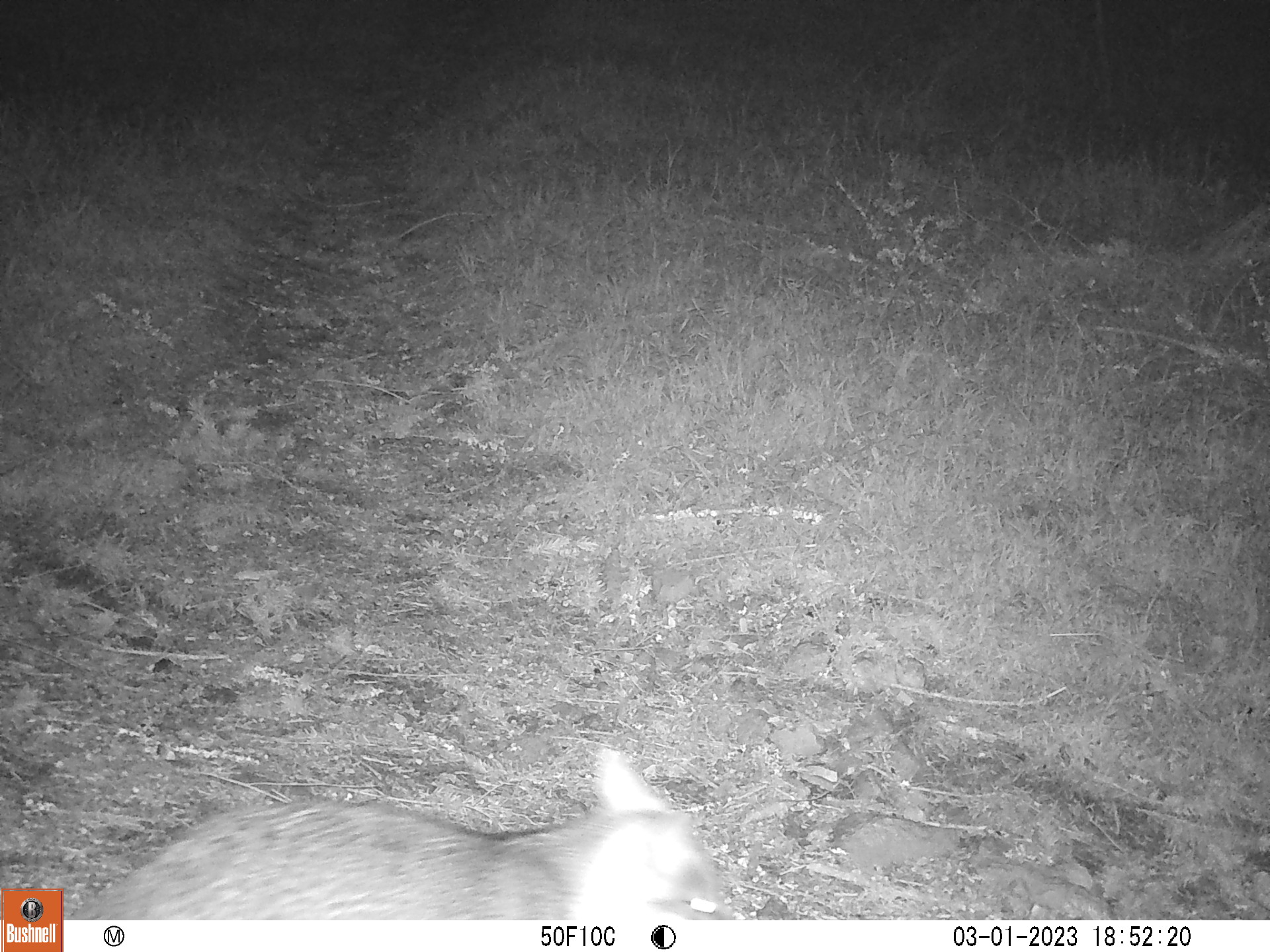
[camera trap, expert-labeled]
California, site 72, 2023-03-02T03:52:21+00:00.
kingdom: Animalia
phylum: Chordata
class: Mammalia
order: Carnivora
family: Canidae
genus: Urocyon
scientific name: Urocyon cinereoargenteus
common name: gray fox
Gray fox (Urocyon cinereoargenteus).